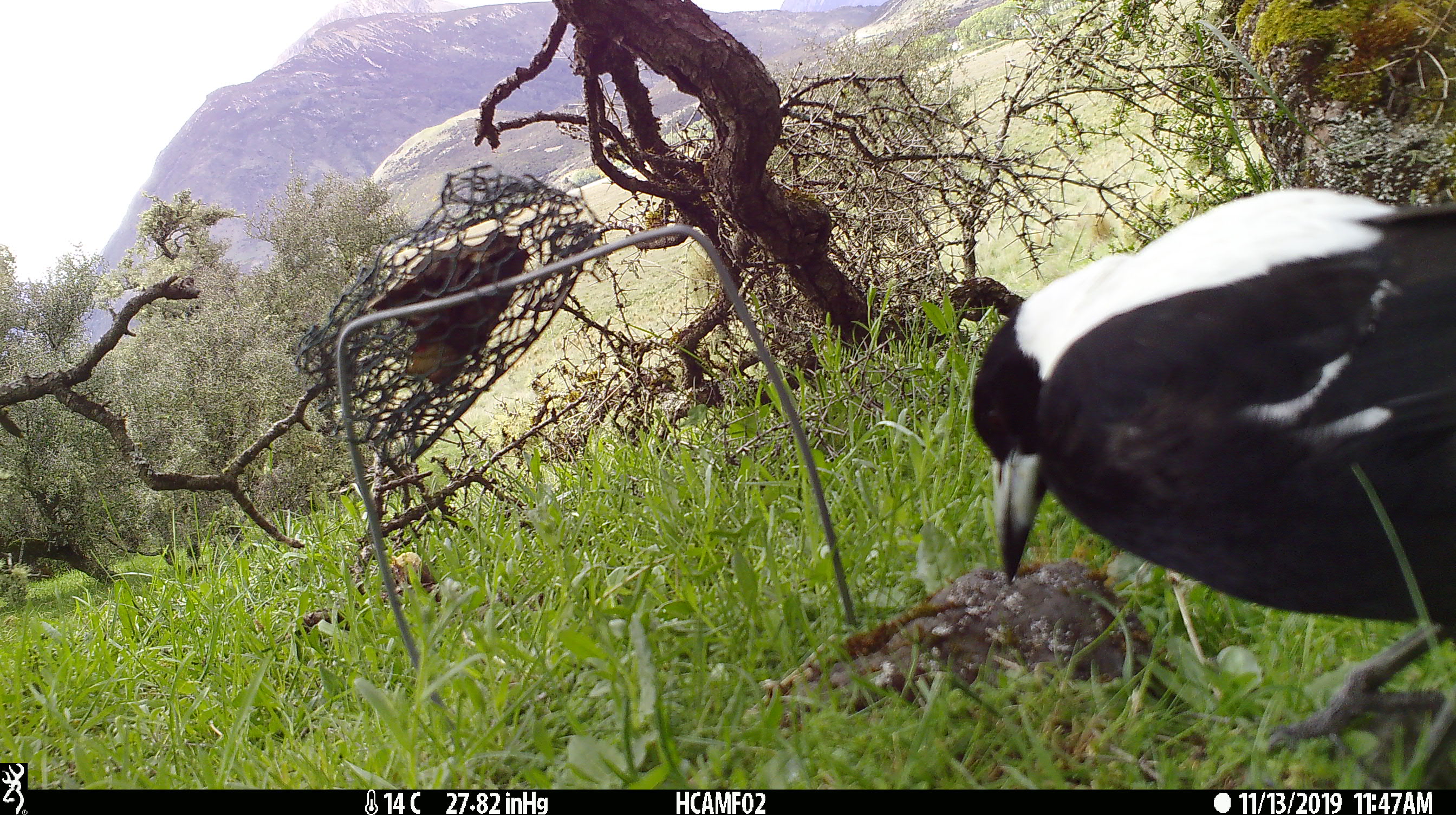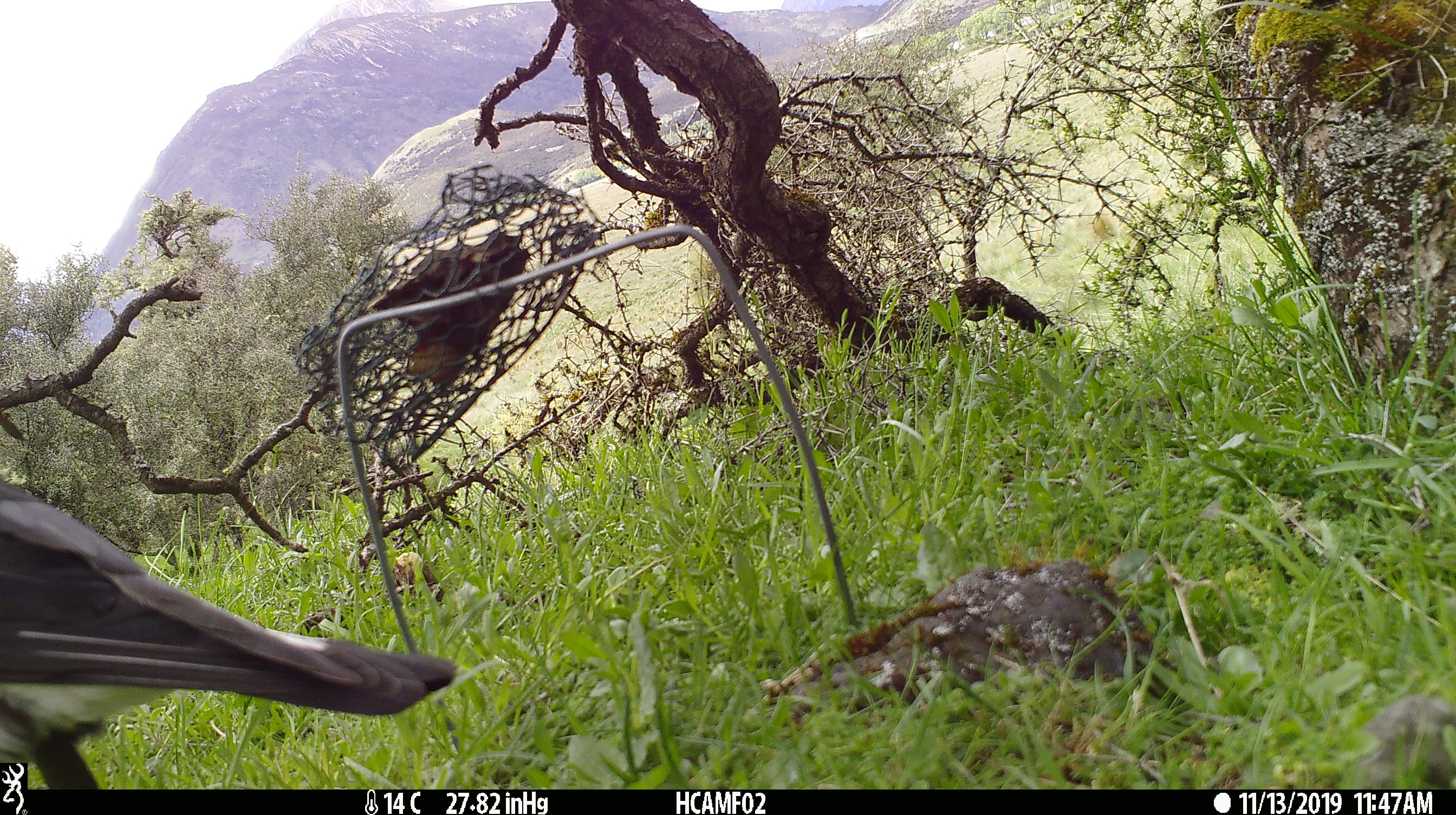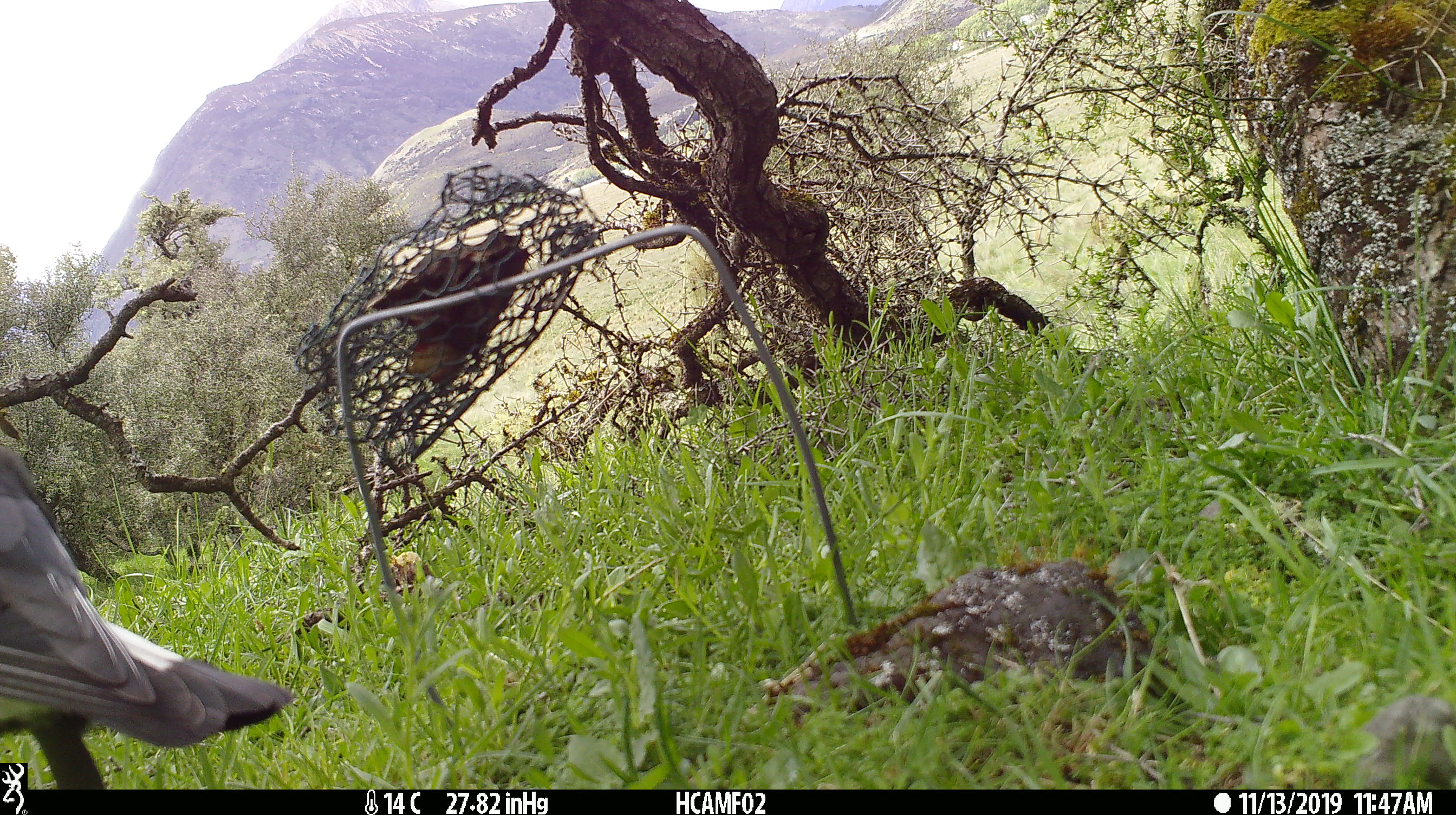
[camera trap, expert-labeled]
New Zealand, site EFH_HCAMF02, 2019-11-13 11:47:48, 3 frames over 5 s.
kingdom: Animalia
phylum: Chordata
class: Aves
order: Passeriformes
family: Artamidae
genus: Gymnorhina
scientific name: Gymnorhina tibicen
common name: australian magpie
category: magpie